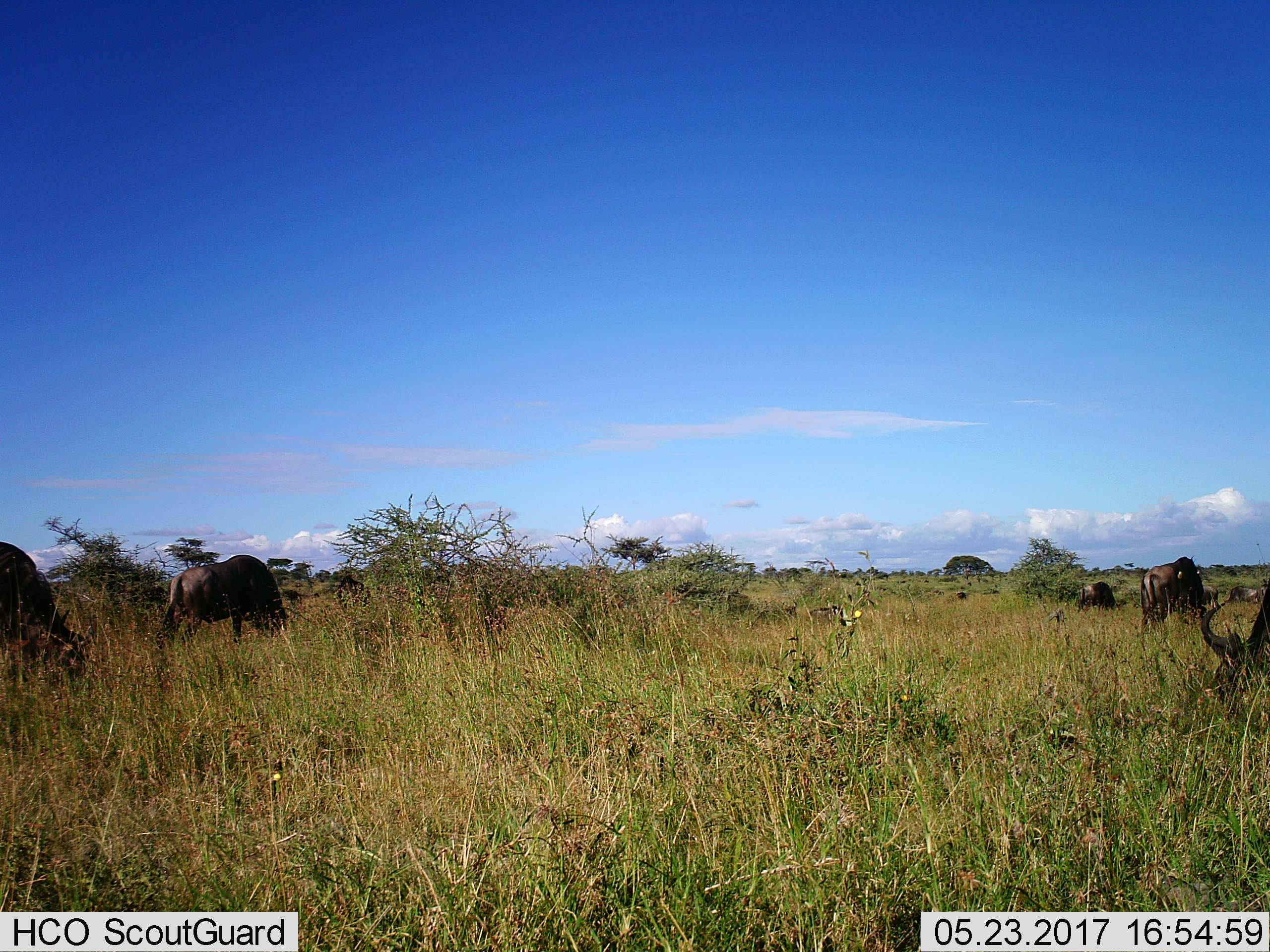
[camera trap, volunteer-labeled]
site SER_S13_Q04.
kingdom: Animalia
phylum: Chordata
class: Mammalia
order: Artiodactyla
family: Bovidae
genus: Connochaetes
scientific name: Connochaetes taurinus taurinus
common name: blue wildebeest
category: wildebeestblue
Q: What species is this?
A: Wildebeestblue (blue wildebeest) (Connochaetes taurinus taurinus).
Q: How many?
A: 7.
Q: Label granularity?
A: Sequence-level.